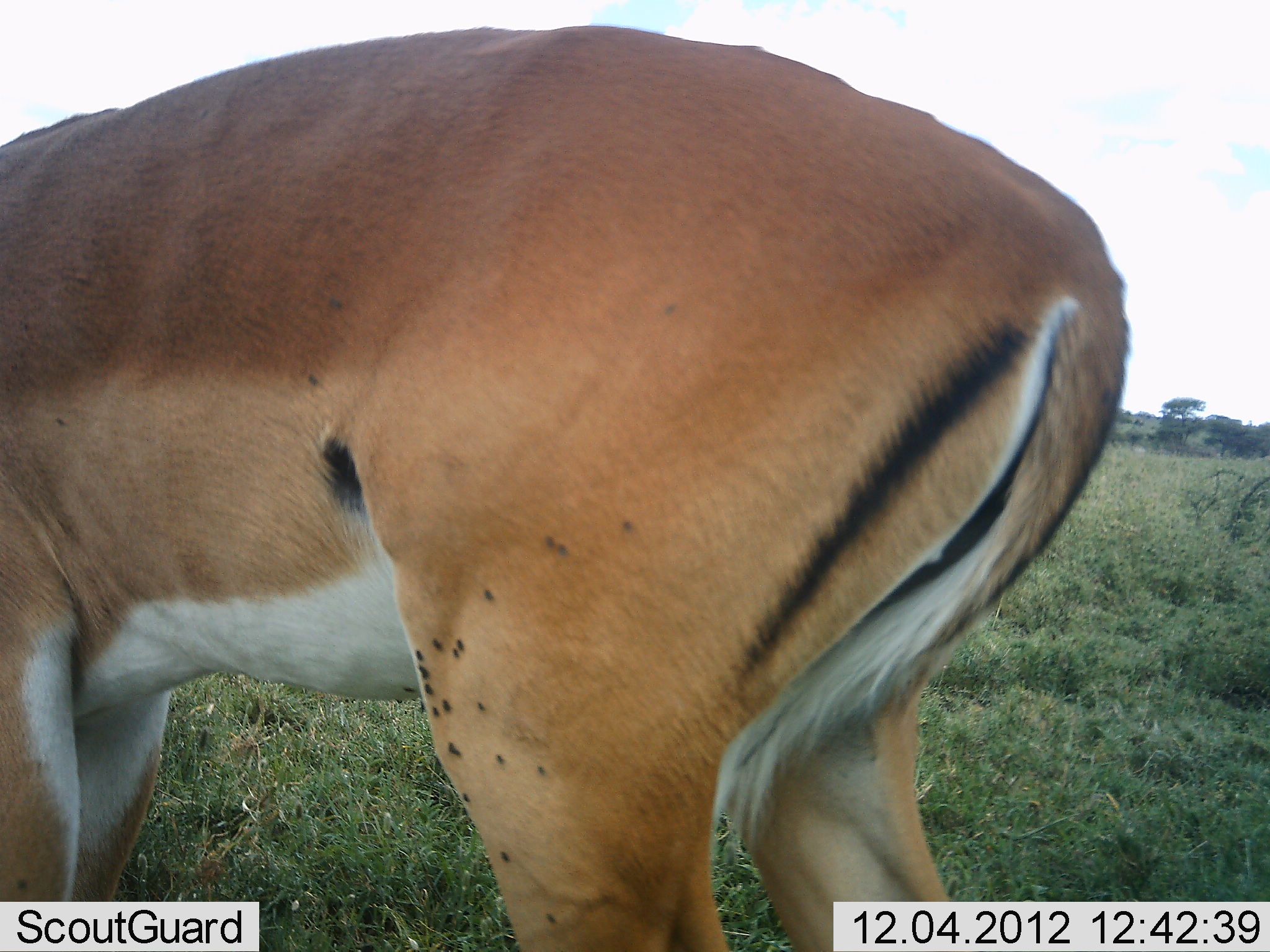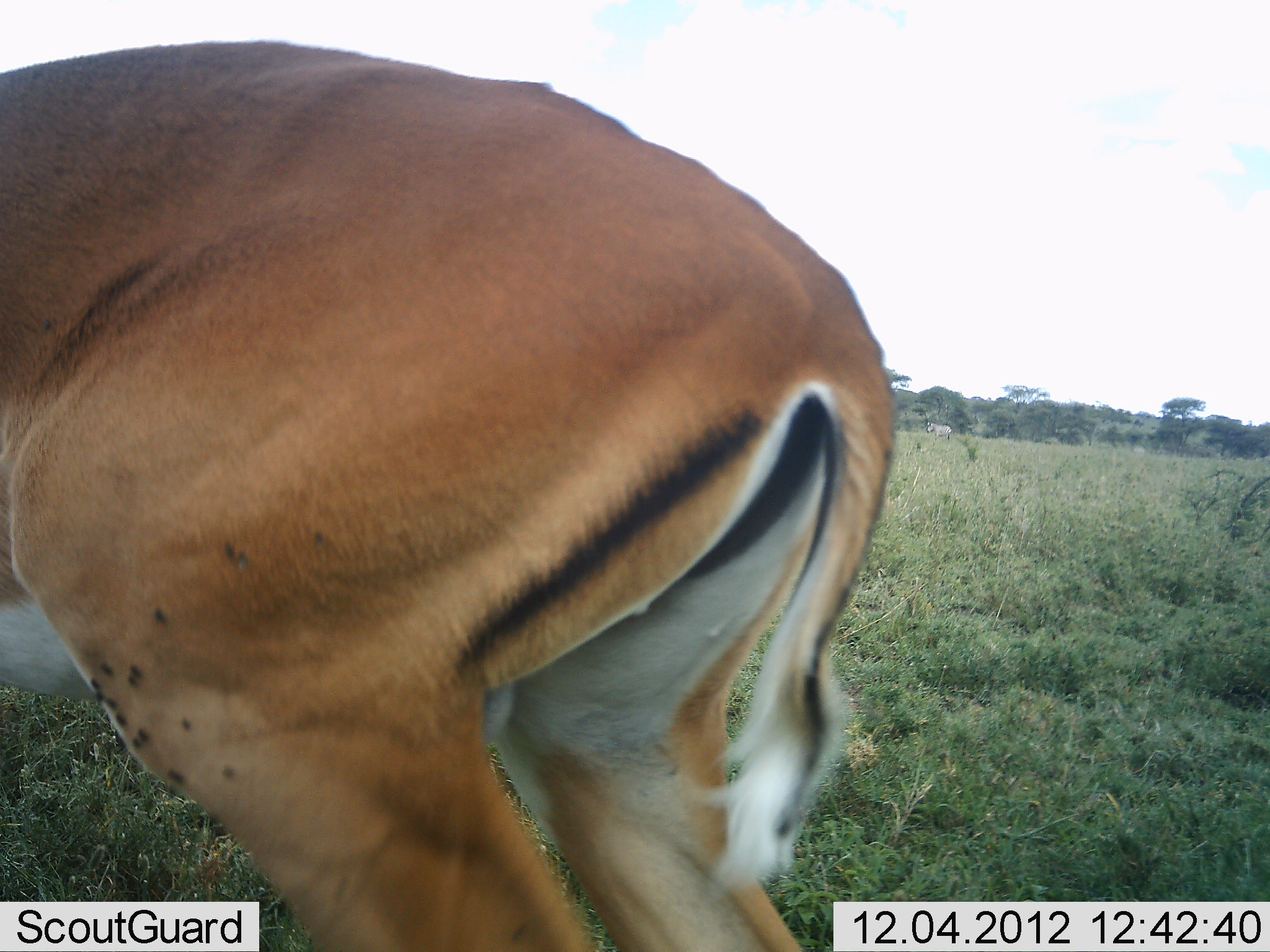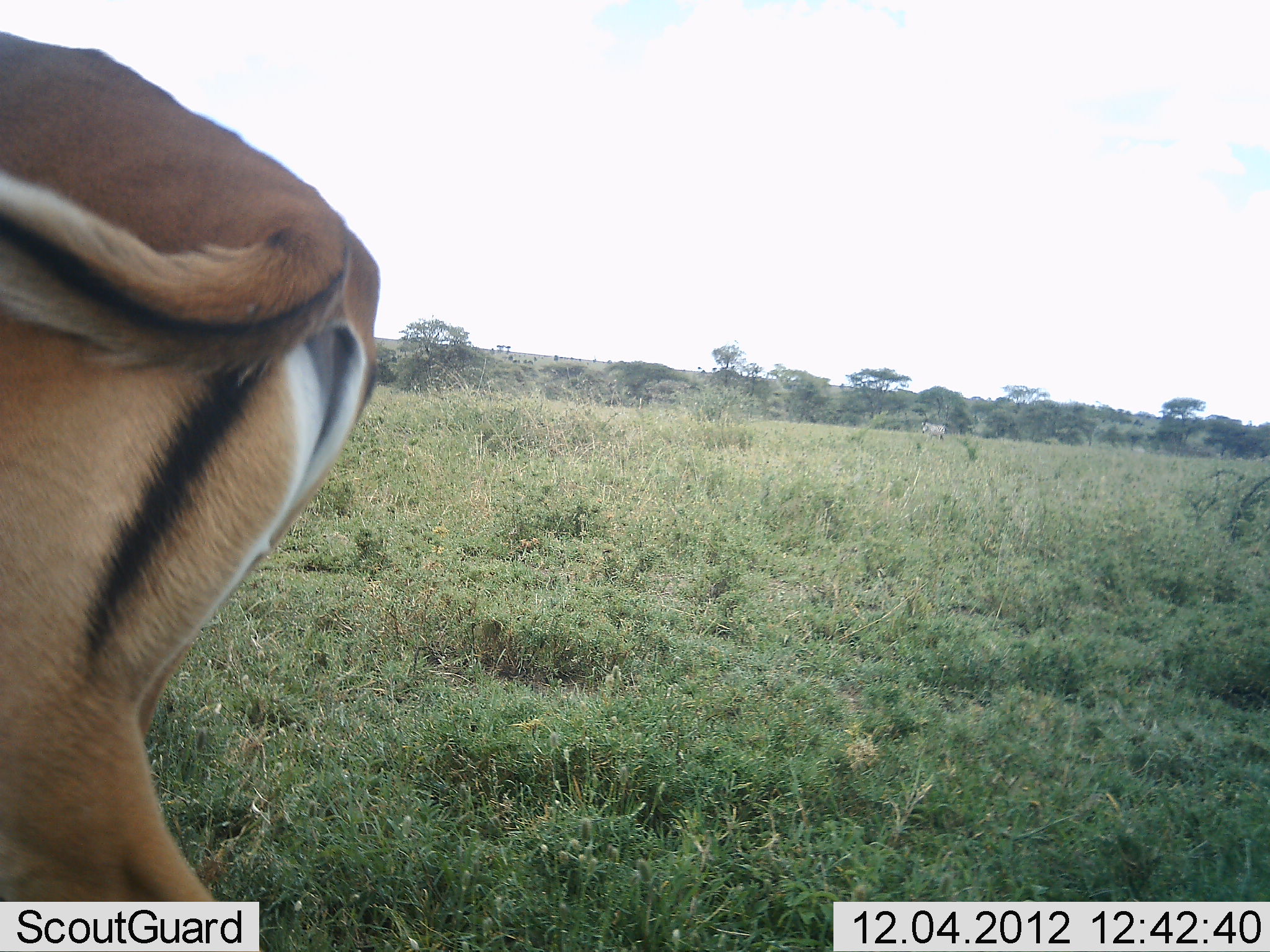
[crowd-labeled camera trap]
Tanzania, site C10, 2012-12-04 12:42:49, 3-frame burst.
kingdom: Animalia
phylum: Chordata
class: Mammalia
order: Artiodactyla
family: Bovidae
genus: Aepyceros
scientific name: Aepyceros melampus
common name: impala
Impala (Aepyceros melampus), count 1. Behavior (volunteer vote fractions): standing 10%, resting 0%, moving 80%, interacting 0%. Young present (vote fraction): 0%. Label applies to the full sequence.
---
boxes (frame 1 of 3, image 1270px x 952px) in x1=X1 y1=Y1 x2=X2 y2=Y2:
animal: x1=0 y1=24 x2=1130 y2=951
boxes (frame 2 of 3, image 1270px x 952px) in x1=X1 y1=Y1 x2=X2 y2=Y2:
animal: x1=1 y1=41 x2=901 y2=950; x1=925 y1=421 x2=951 y2=441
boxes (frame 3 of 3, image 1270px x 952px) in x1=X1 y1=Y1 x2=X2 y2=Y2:
animal: x1=1 y1=30 x2=382 y2=951; x1=921 y1=421 x2=947 y2=443